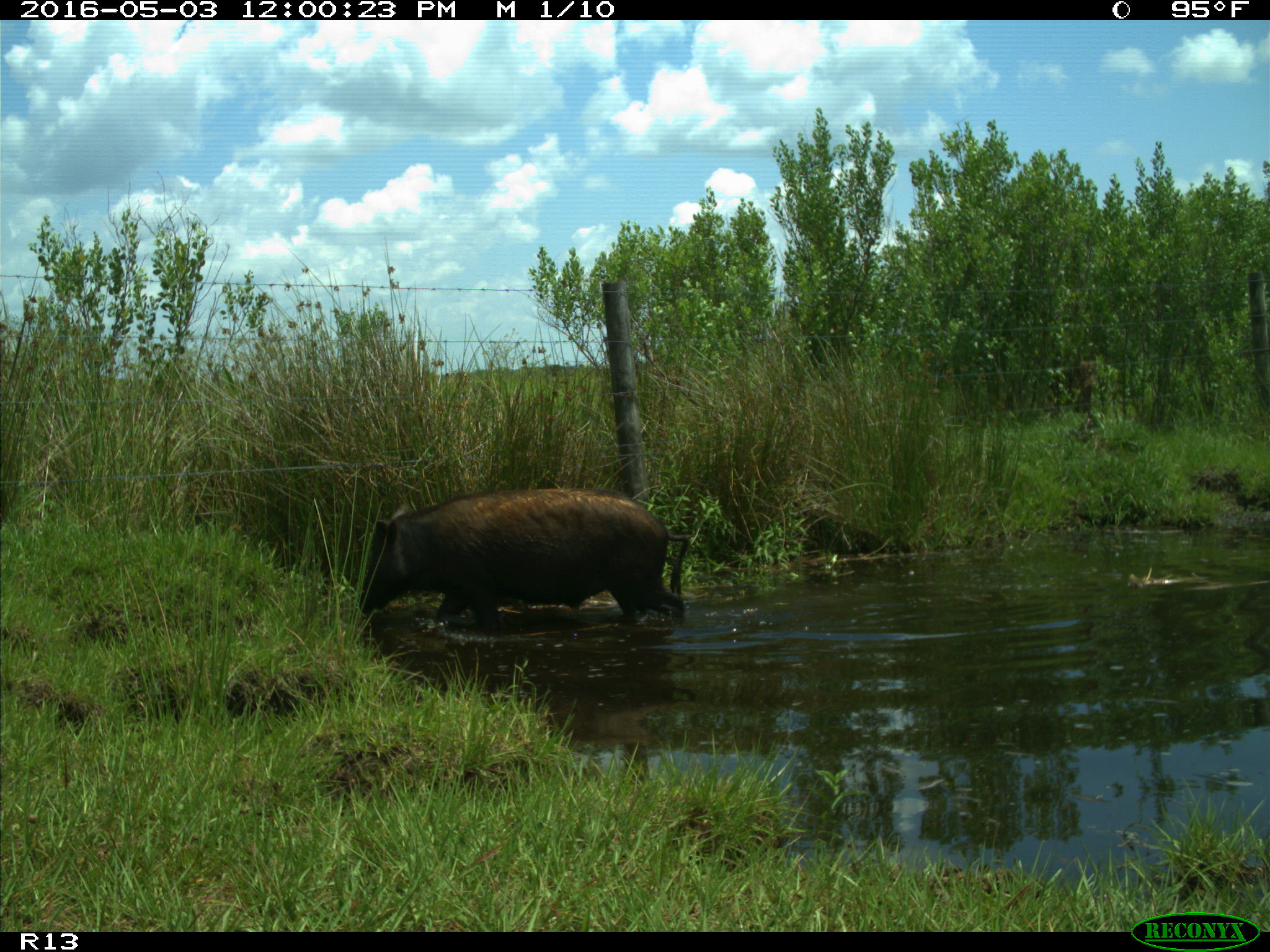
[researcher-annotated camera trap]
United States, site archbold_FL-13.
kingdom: Animalia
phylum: Chordata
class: Mammalia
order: Artiodactyla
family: Suidae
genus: Sus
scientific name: Sus scrofa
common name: wild boar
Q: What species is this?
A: Sus scrofa (wild boar).